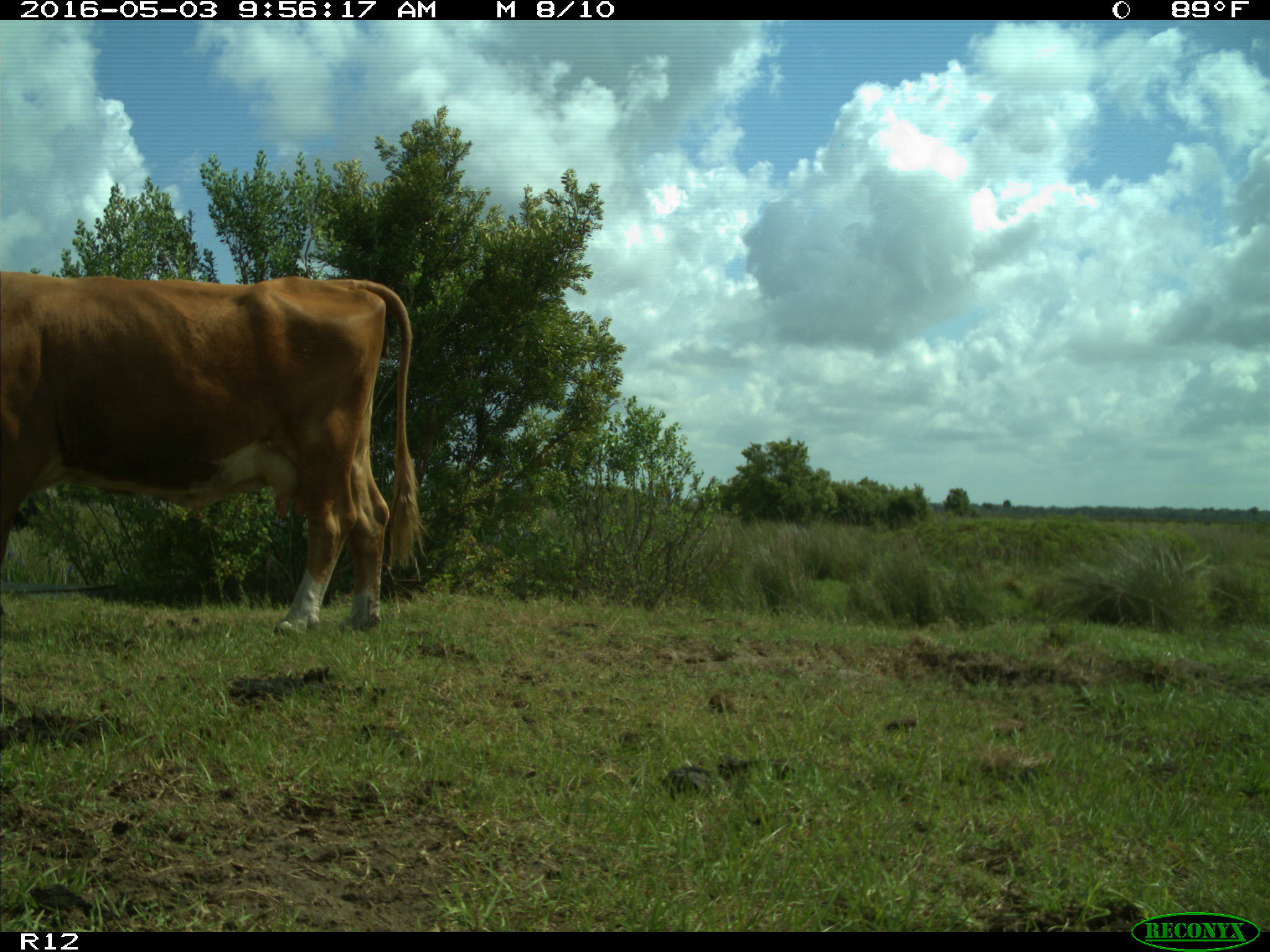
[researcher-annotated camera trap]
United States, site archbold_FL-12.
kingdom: Animalia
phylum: Chordata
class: Mammalia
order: Artiodactyla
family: Bovidae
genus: Bos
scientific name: Bos taurus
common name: domestic cow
Bos taurus (domestic cow).